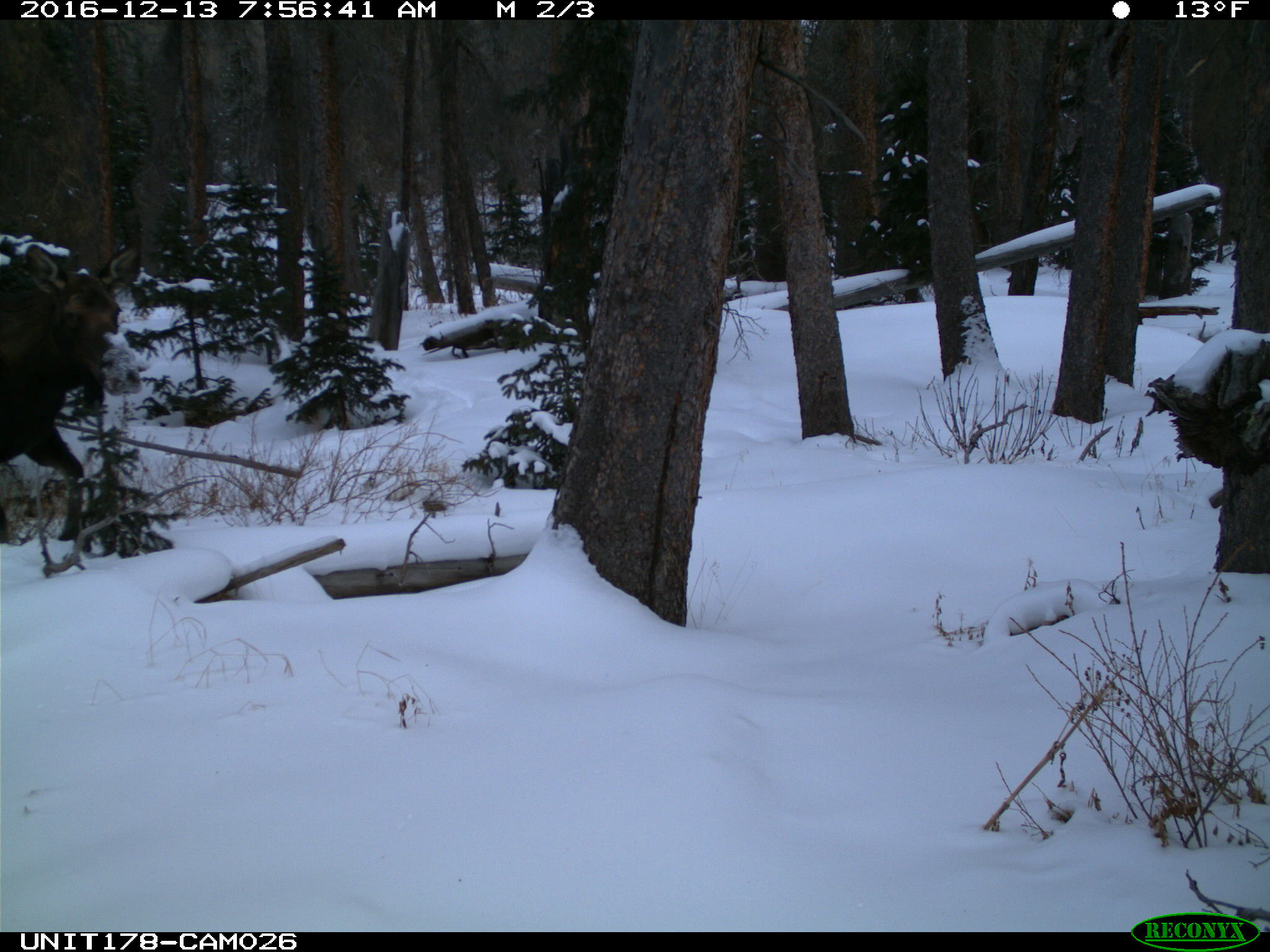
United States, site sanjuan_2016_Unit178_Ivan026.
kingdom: Animalia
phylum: Chordata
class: Mammalia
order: Artiodactyla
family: Cervidae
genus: Alces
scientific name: Alces alces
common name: moose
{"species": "Alces alces (moose)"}